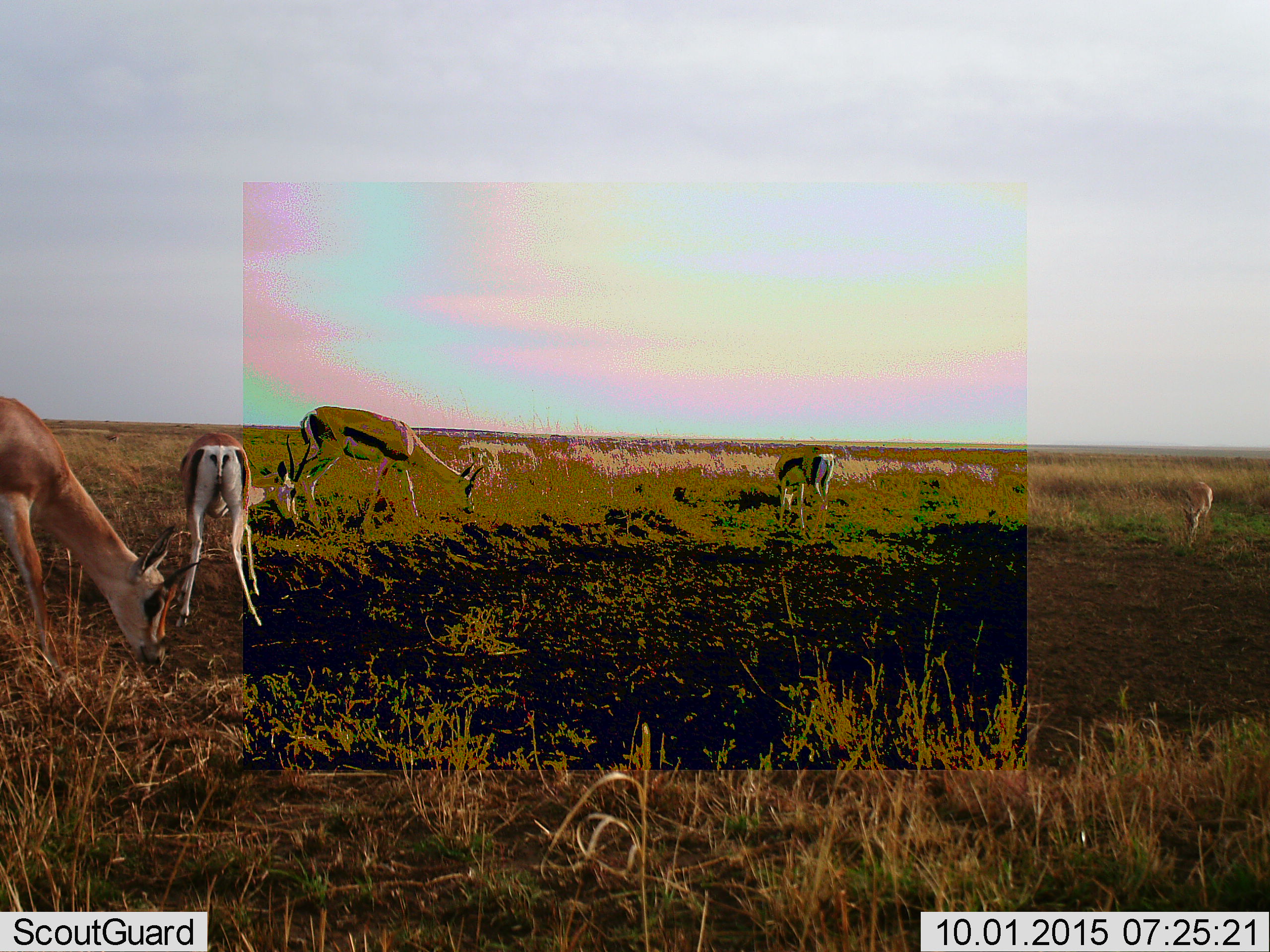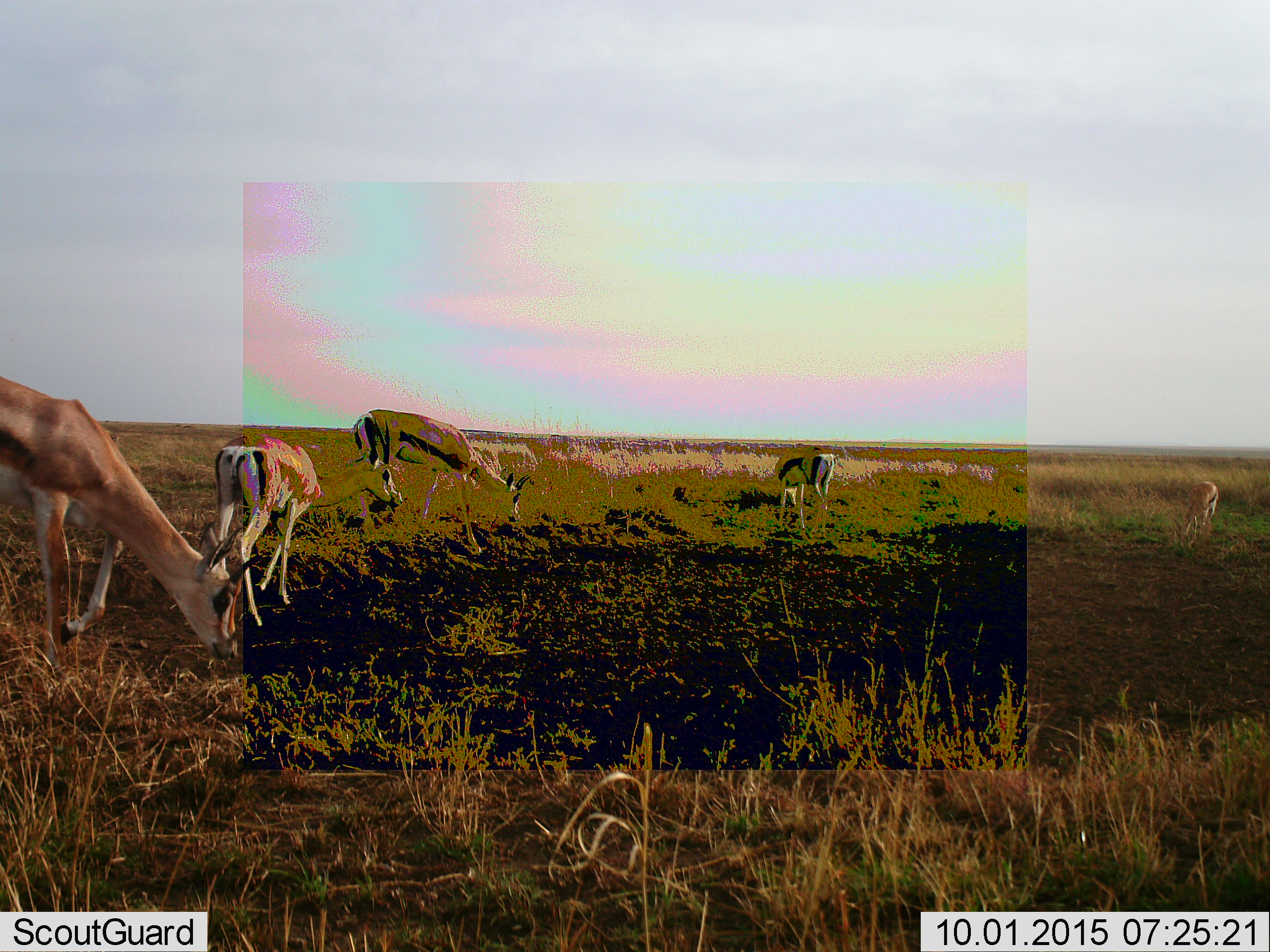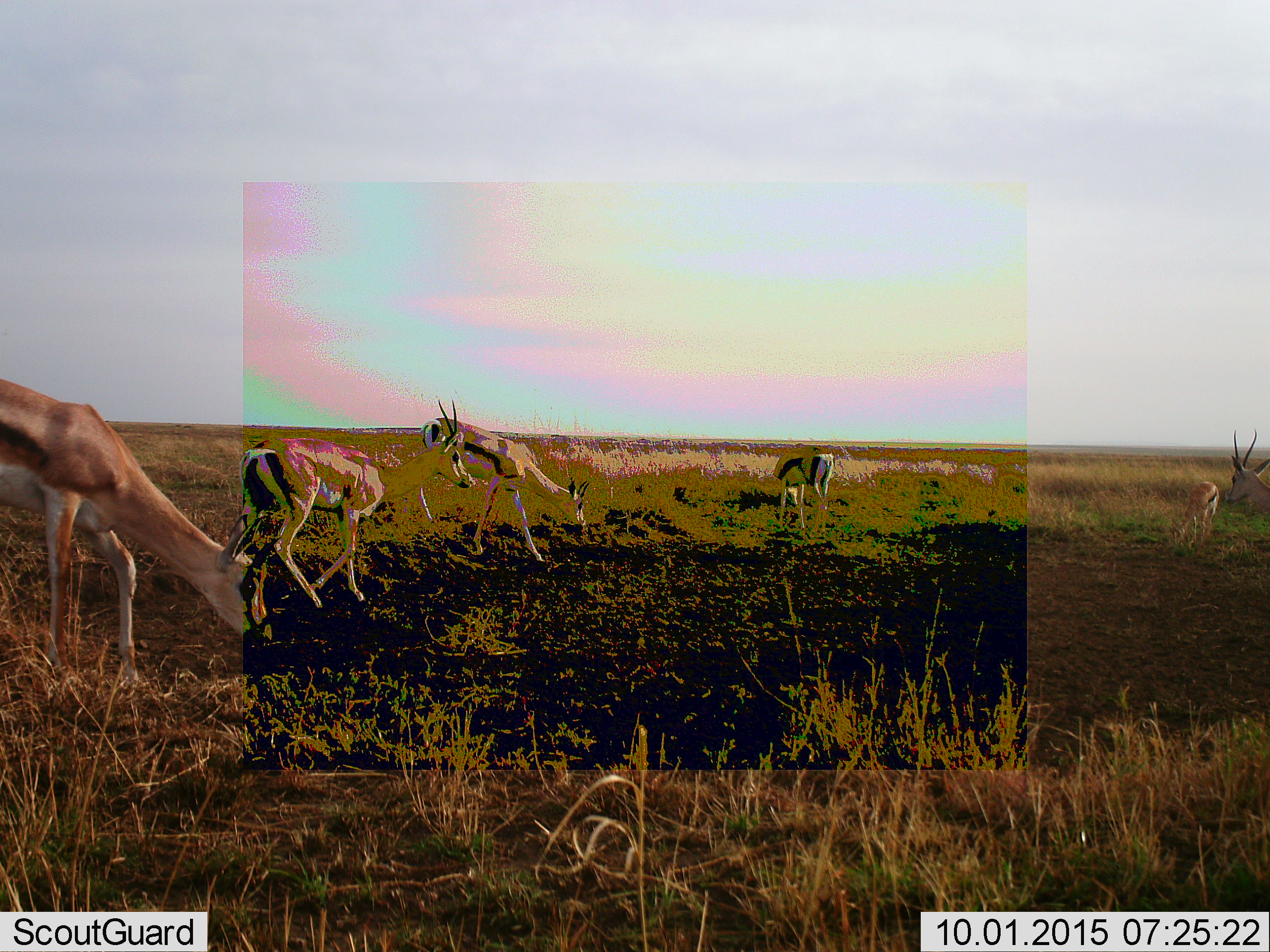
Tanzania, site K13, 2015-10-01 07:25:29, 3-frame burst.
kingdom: Animalia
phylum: Chordata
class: Mammalia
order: Artiodactyla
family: Bovidae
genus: Eudorcas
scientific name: Eudorcas thomsonii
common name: thomson's gazelle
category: gazellethomsons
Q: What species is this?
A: Gazellethomsons (thomson's gazelle) (Eudorcas thomsonii).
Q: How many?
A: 6.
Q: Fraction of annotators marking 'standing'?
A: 22%.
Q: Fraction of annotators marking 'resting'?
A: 0%.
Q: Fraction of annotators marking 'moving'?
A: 56%.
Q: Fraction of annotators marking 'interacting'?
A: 0%.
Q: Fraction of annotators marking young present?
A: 11%.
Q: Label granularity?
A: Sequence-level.